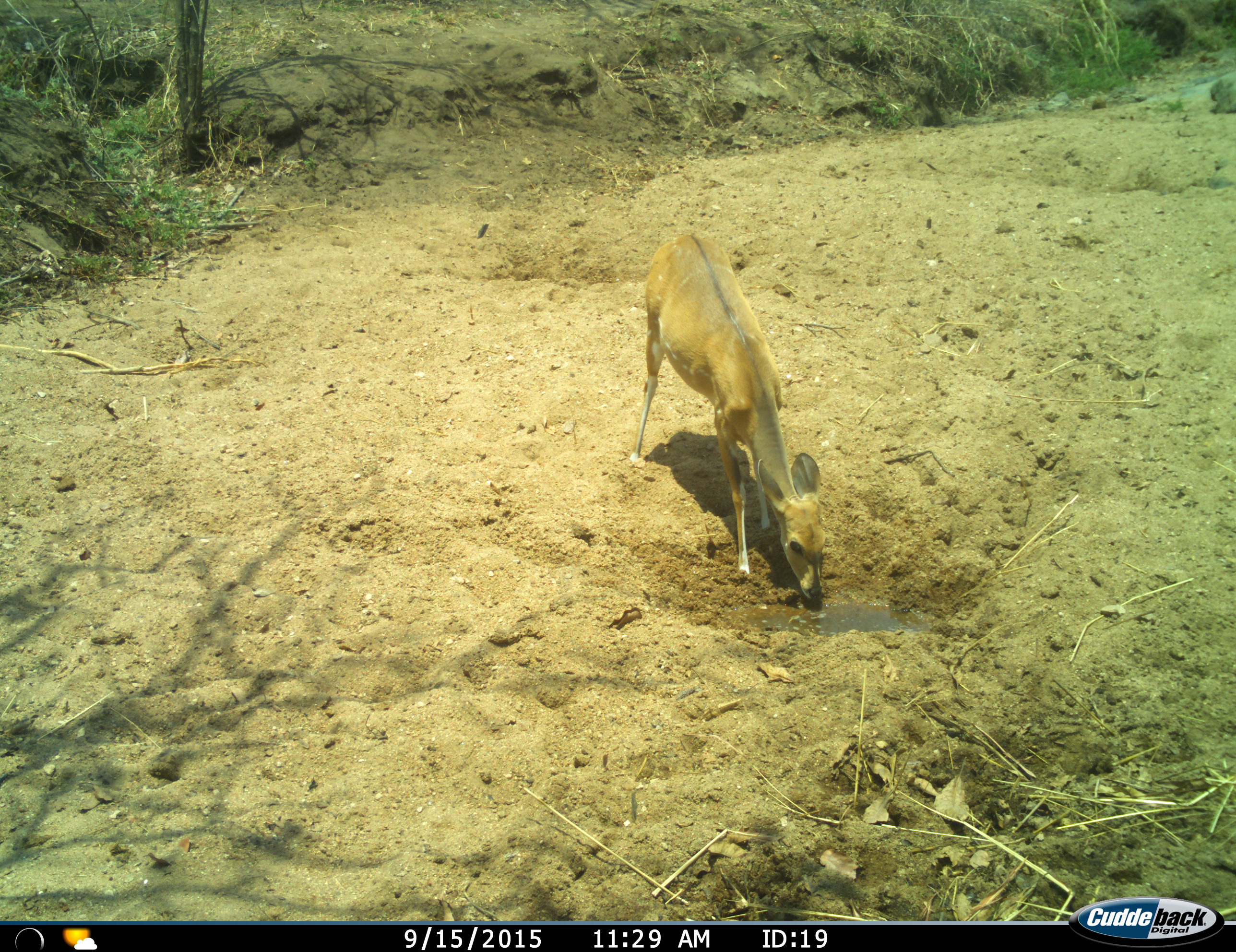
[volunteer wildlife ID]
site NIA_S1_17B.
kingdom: Animalia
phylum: Chordata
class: Mammalia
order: Artiodactyla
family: Bovidae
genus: Tragelaphus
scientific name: Tragelaphus scriptus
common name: bushbuck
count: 1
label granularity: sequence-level